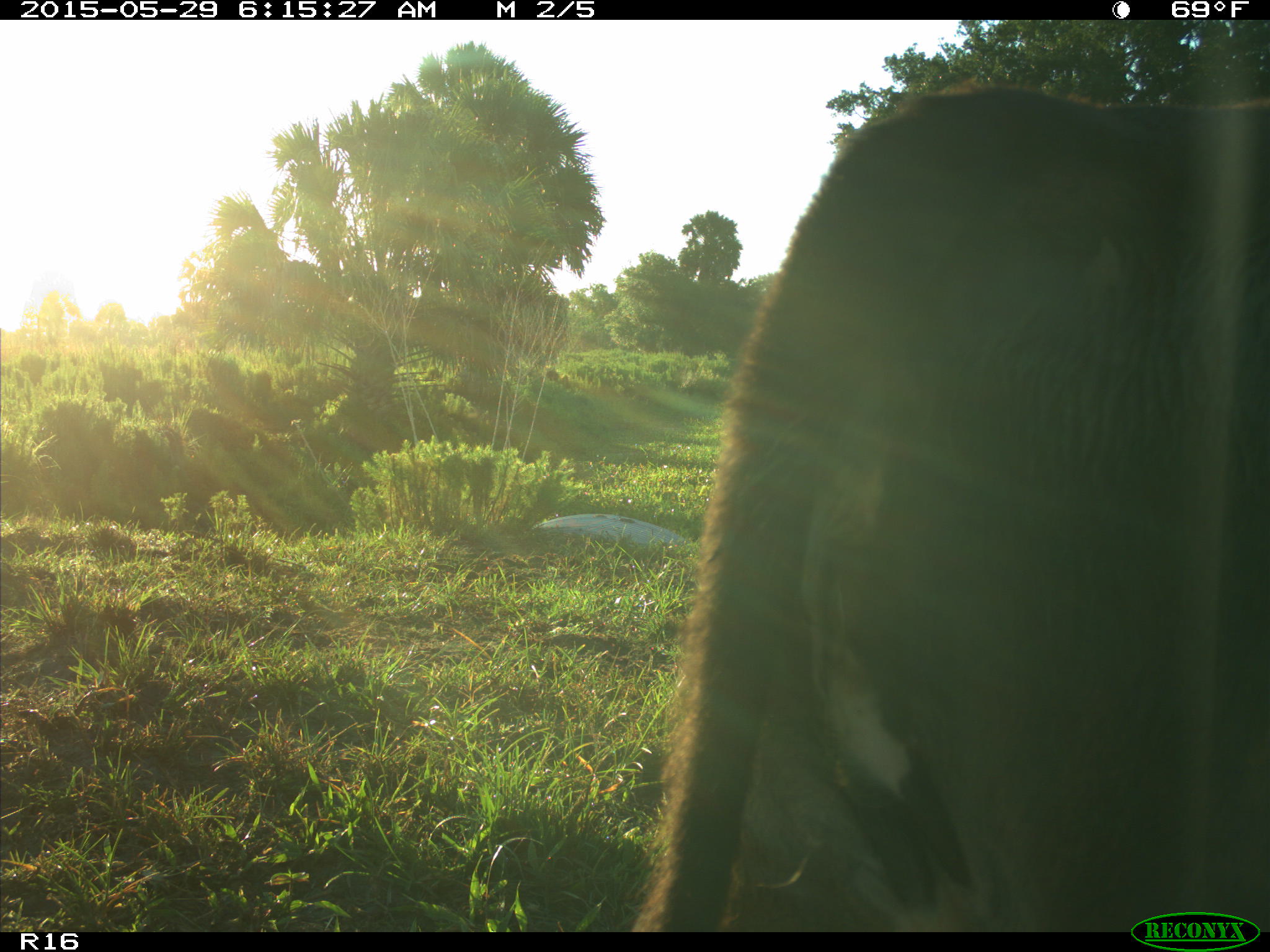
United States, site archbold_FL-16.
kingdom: Animalia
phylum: Chordata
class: Mammalia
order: Artiodactyla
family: Bovidae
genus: Bos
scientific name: Bos taurus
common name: domestic cow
Bos taurus (domestic cow).